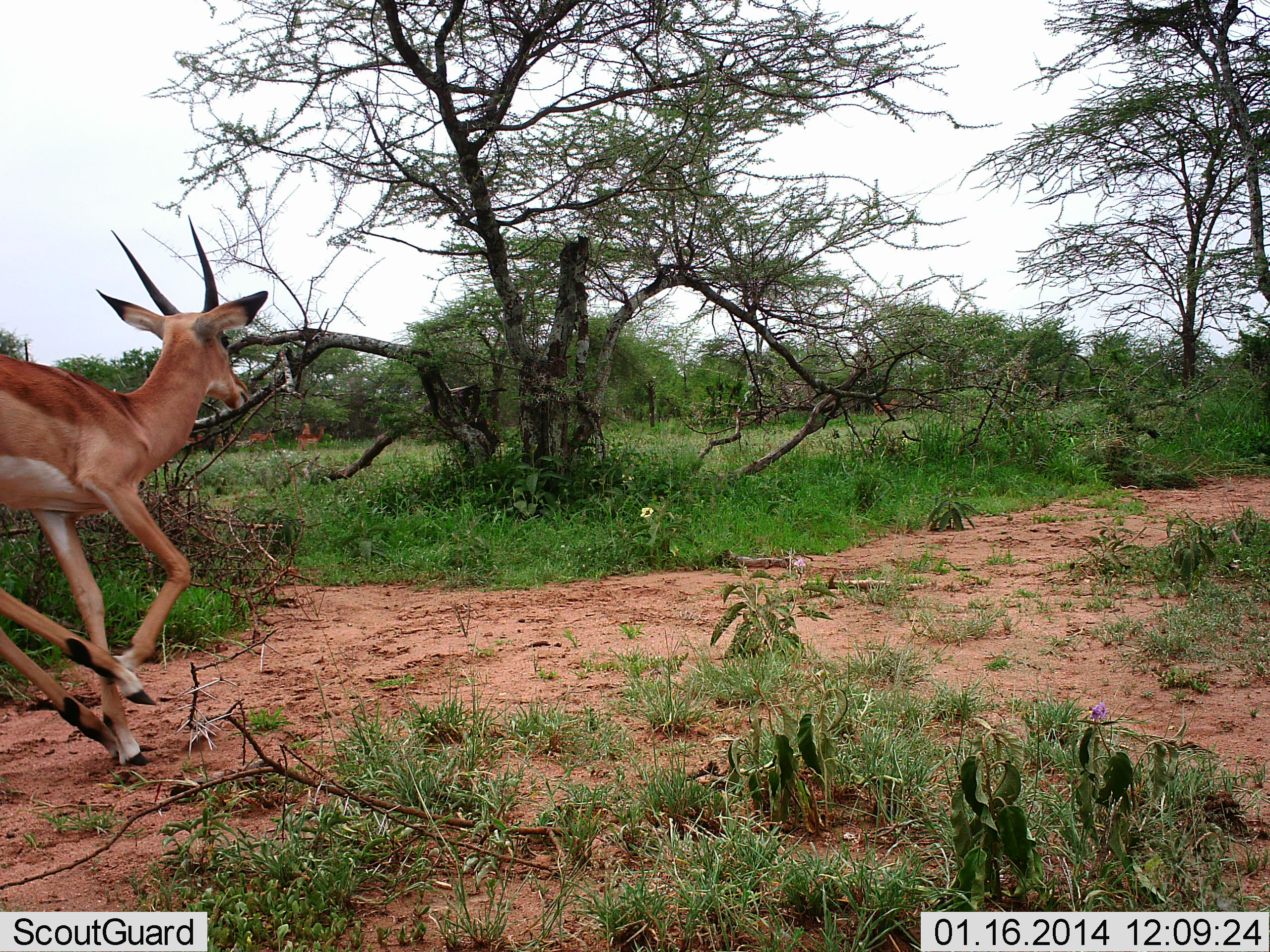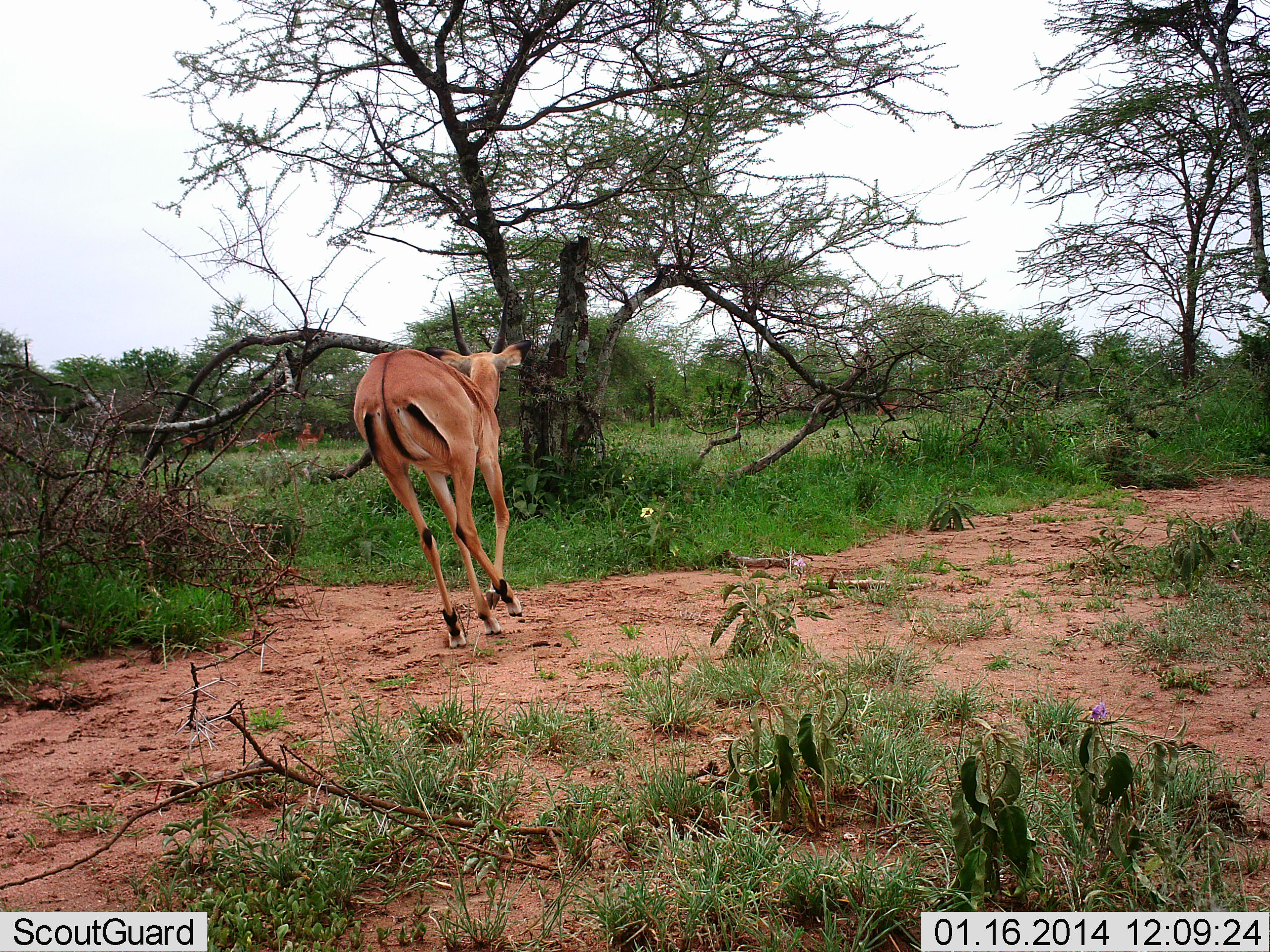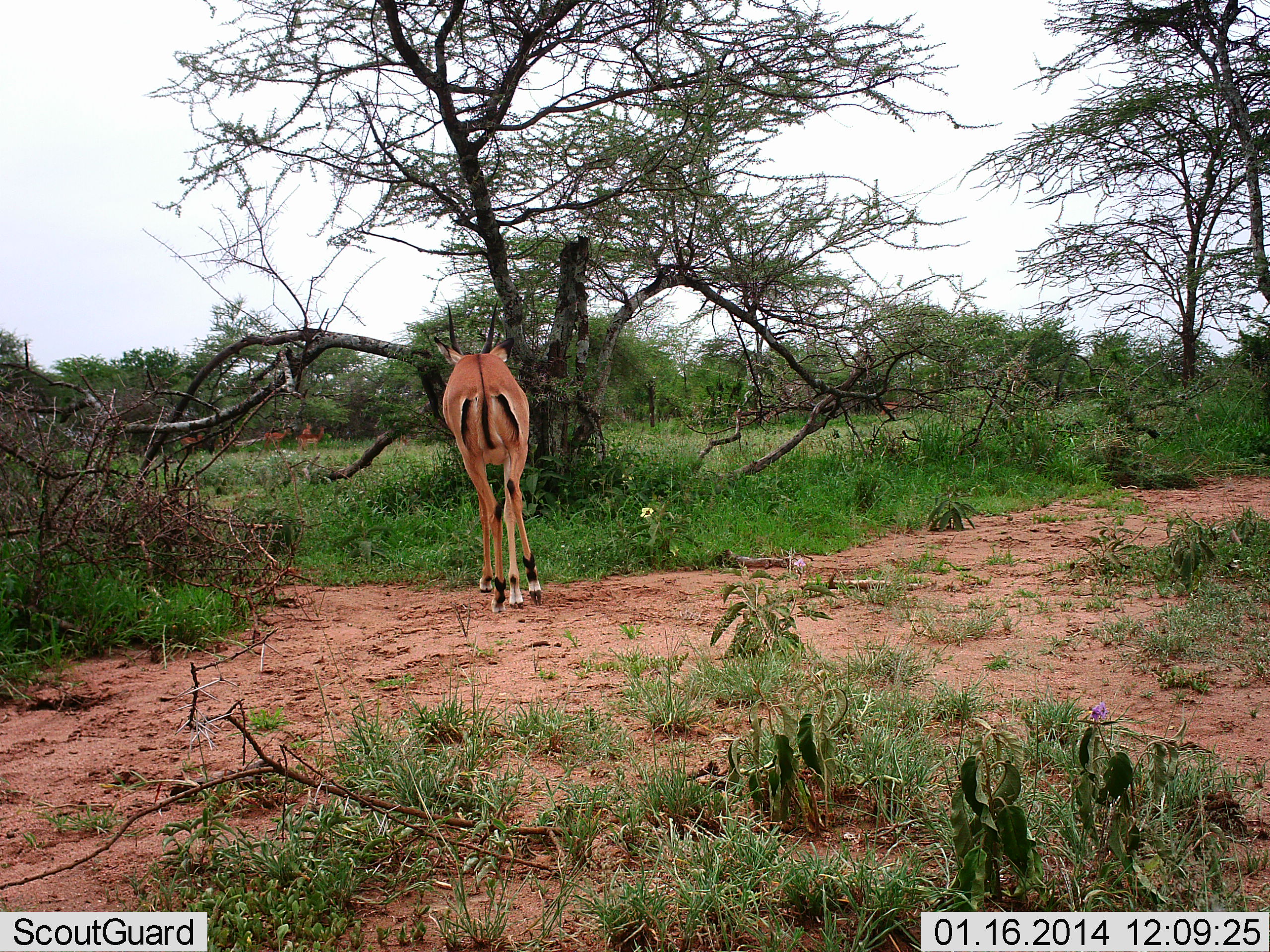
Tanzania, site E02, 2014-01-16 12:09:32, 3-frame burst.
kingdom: Animalia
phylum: Chordata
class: Mammalia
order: Artiodactyla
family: Bovidae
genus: Aepyceros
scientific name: Aepyceros melampus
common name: impala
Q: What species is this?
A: Impala (Aepyceros melampus).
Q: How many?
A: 3.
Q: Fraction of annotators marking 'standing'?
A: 41%.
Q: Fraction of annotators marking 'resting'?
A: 0%.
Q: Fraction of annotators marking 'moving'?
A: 100%.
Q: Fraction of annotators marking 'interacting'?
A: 4%.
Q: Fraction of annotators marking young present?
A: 0%.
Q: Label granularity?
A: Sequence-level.